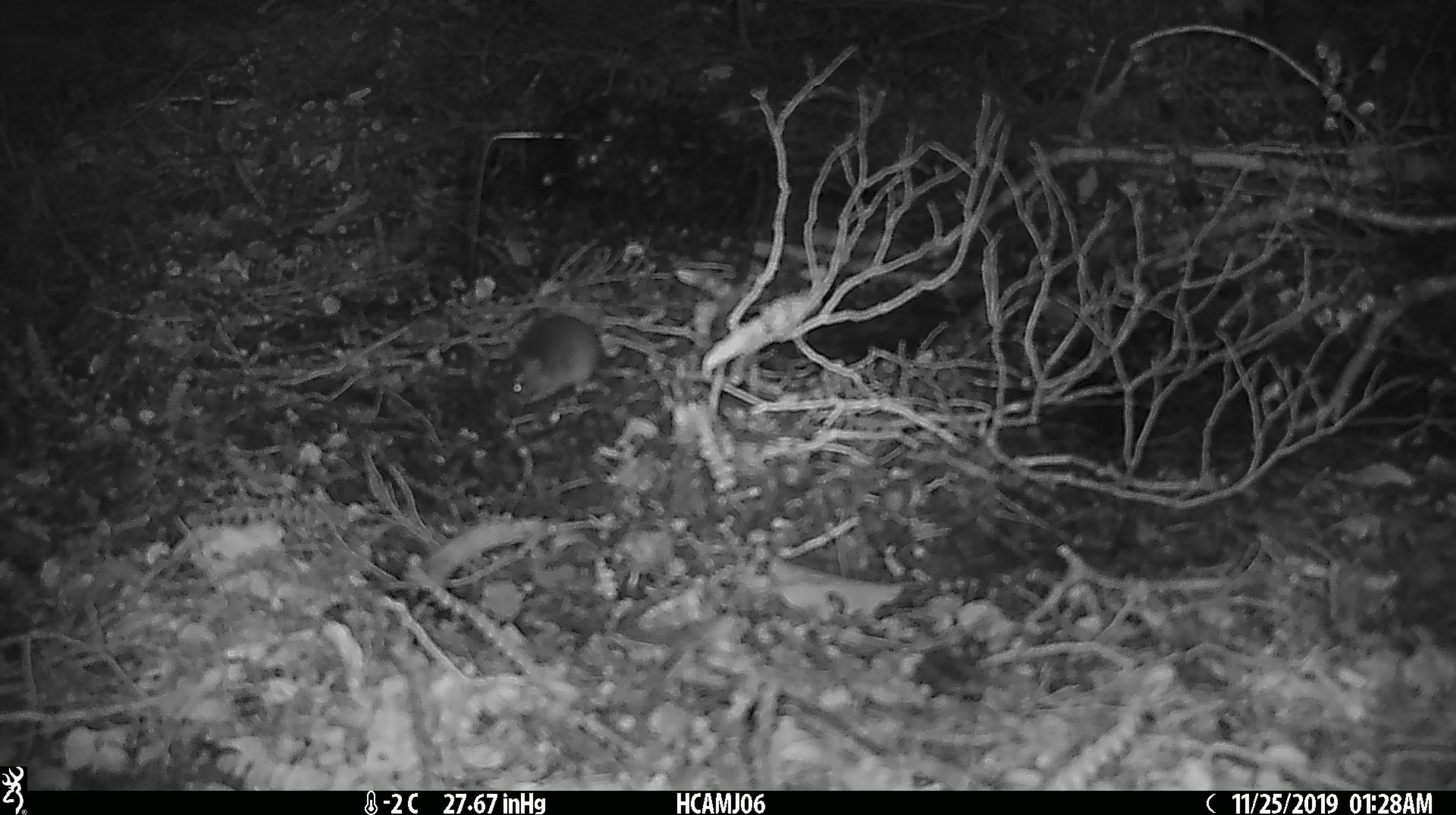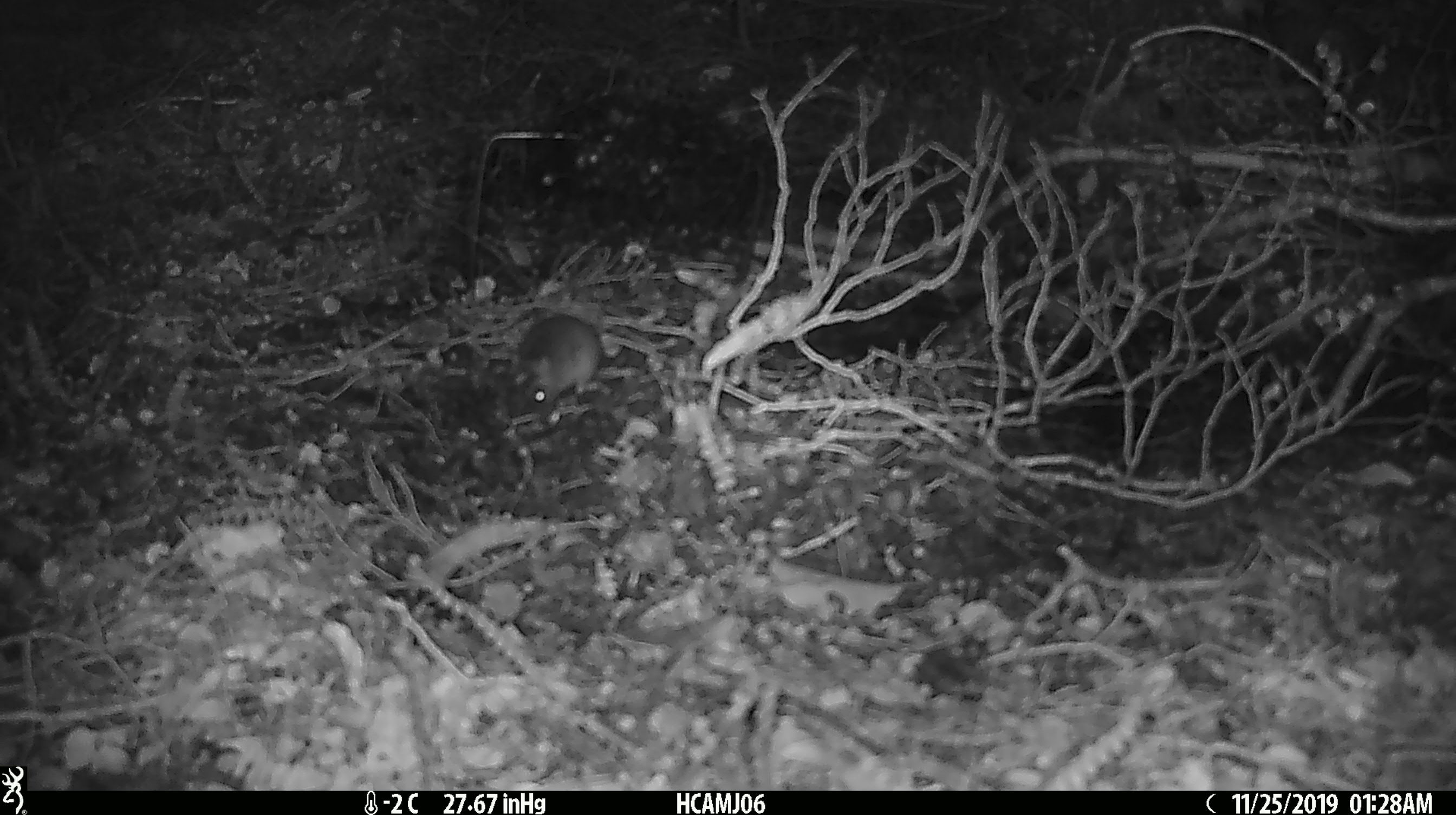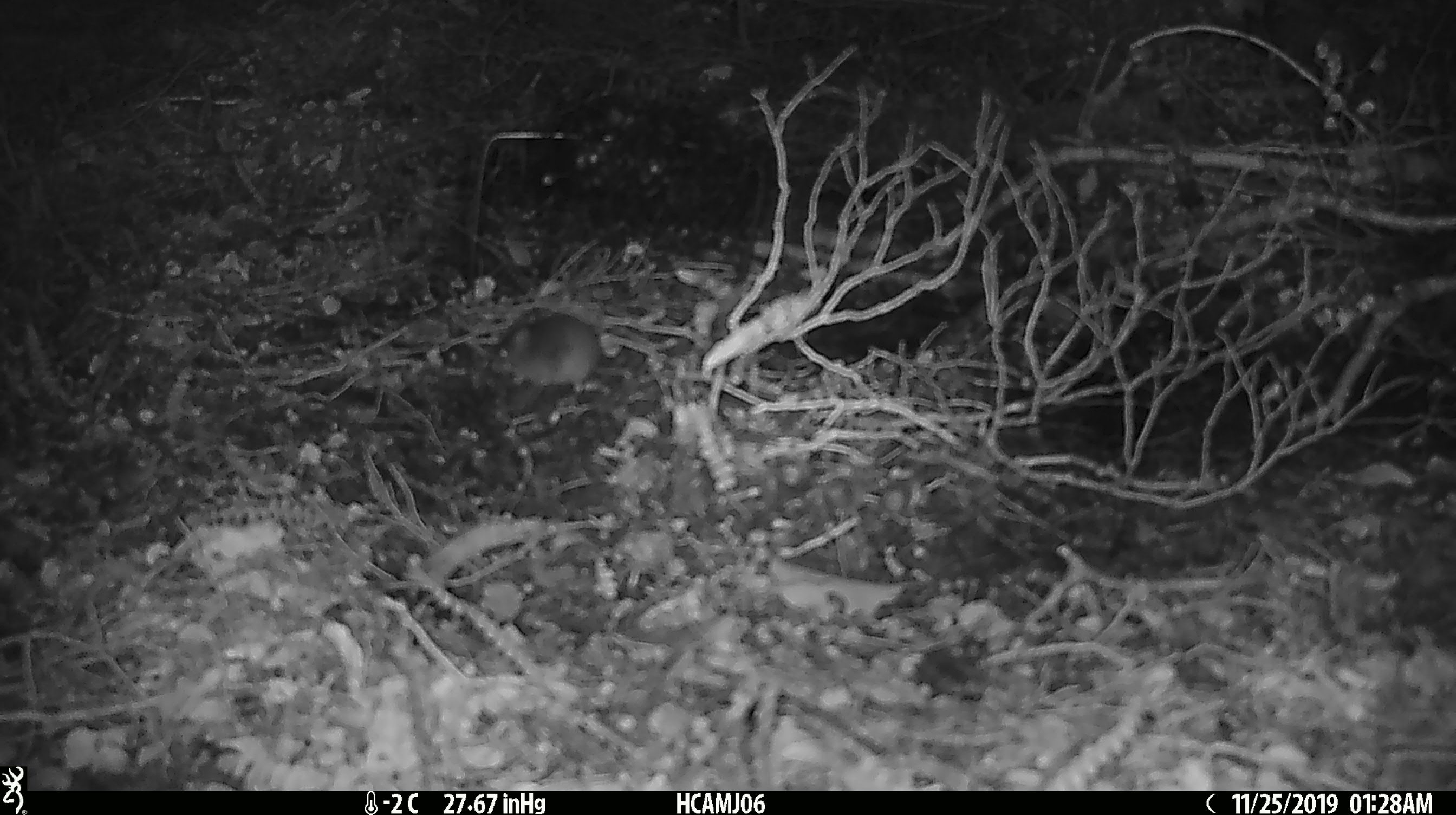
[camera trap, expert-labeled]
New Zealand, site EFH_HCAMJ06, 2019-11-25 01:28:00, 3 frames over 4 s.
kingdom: Animalia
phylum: Chordata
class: Mammalia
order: Rodentia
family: Muridae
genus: Mus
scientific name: Mus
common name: mouse